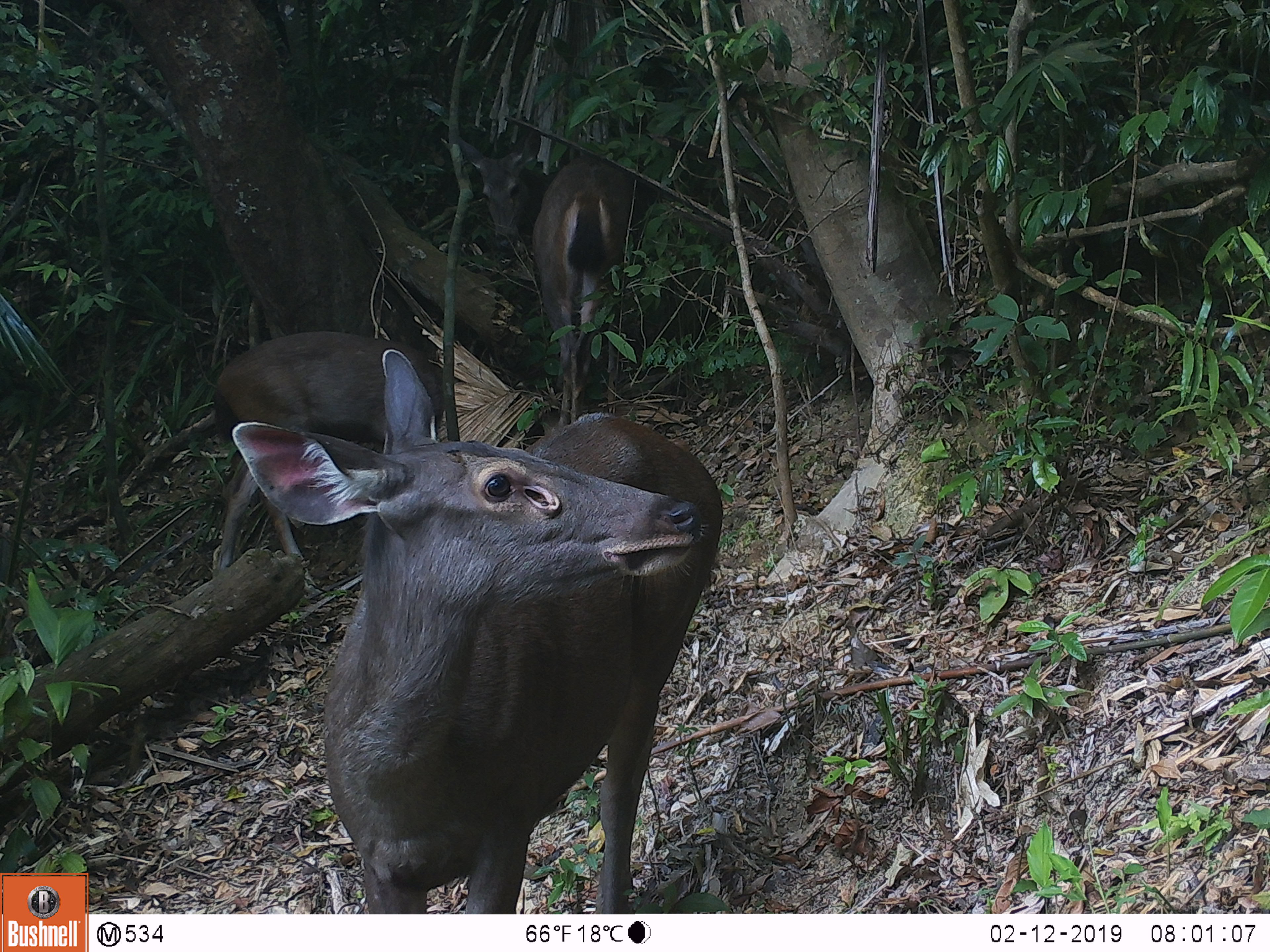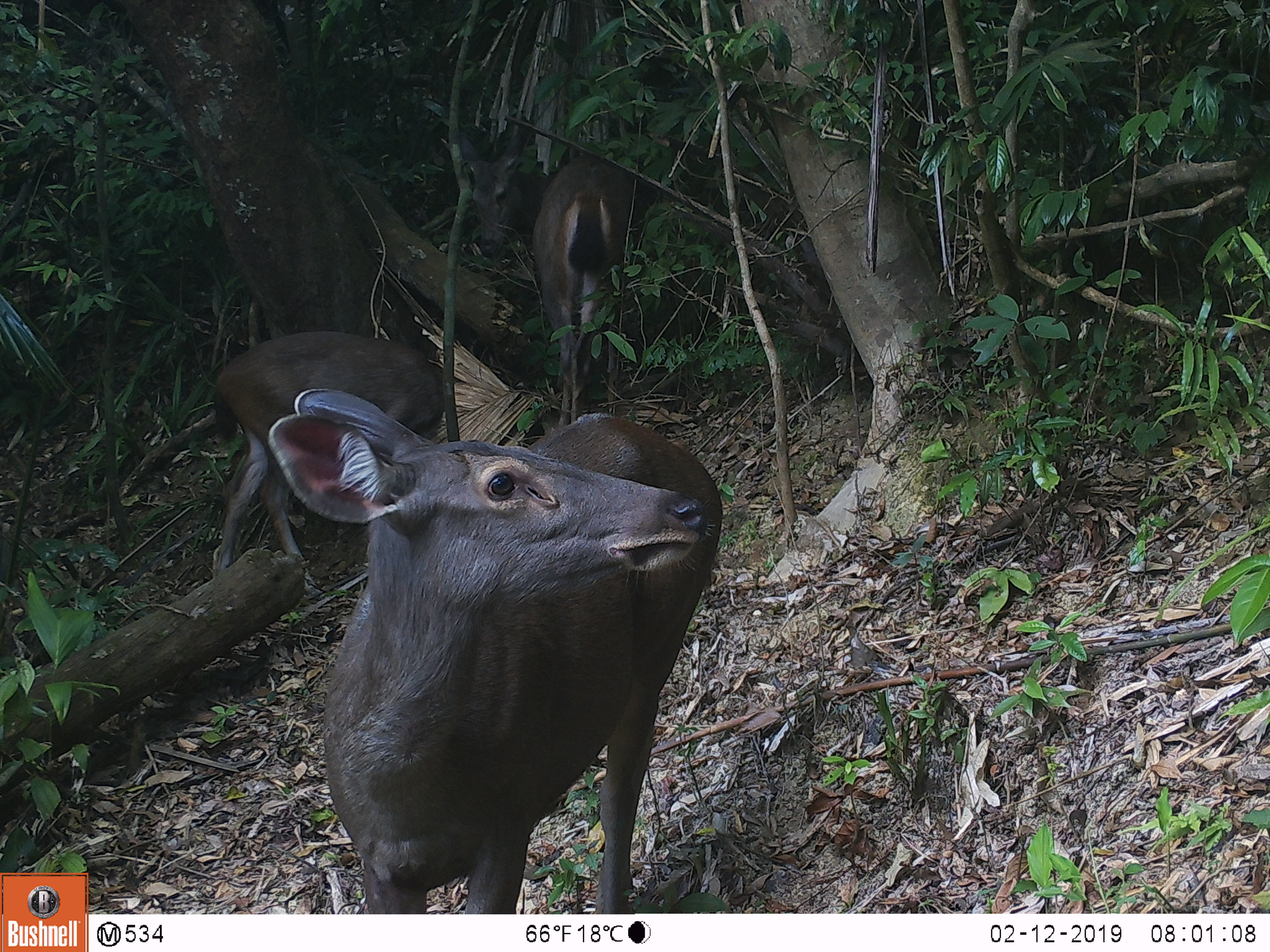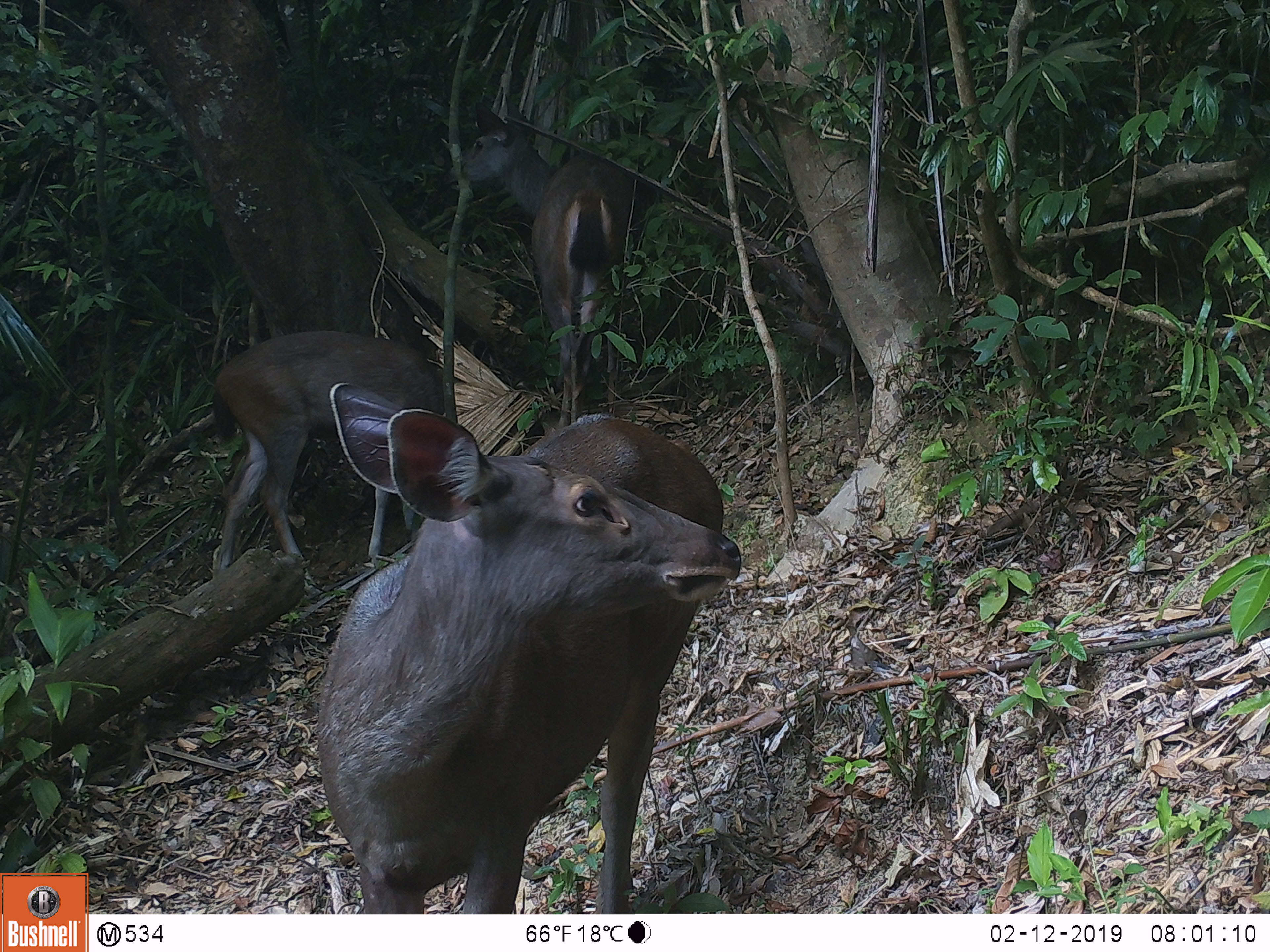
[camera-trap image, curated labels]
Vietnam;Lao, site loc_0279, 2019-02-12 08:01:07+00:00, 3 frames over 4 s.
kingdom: Animalia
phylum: Chordata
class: Mammalia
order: Artiodactyla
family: Cervidae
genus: Rusa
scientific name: Rusa unicolor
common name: sambar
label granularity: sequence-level